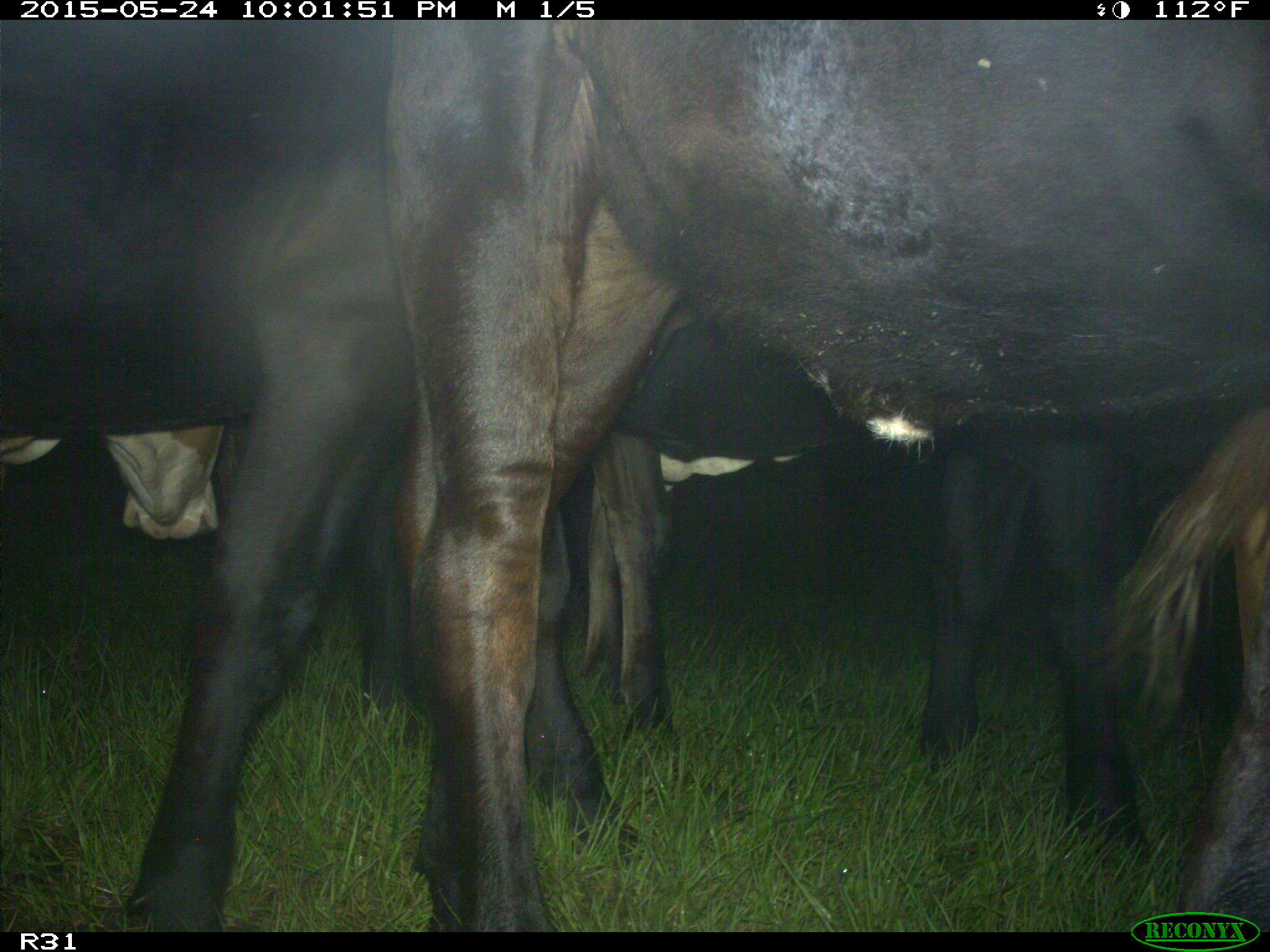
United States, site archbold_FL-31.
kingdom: Animalia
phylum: Chordata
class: Mammalia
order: Artiodactyla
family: Bovidae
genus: Bos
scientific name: Bos taurus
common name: domestic cow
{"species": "Bos taurus (domestic cow)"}